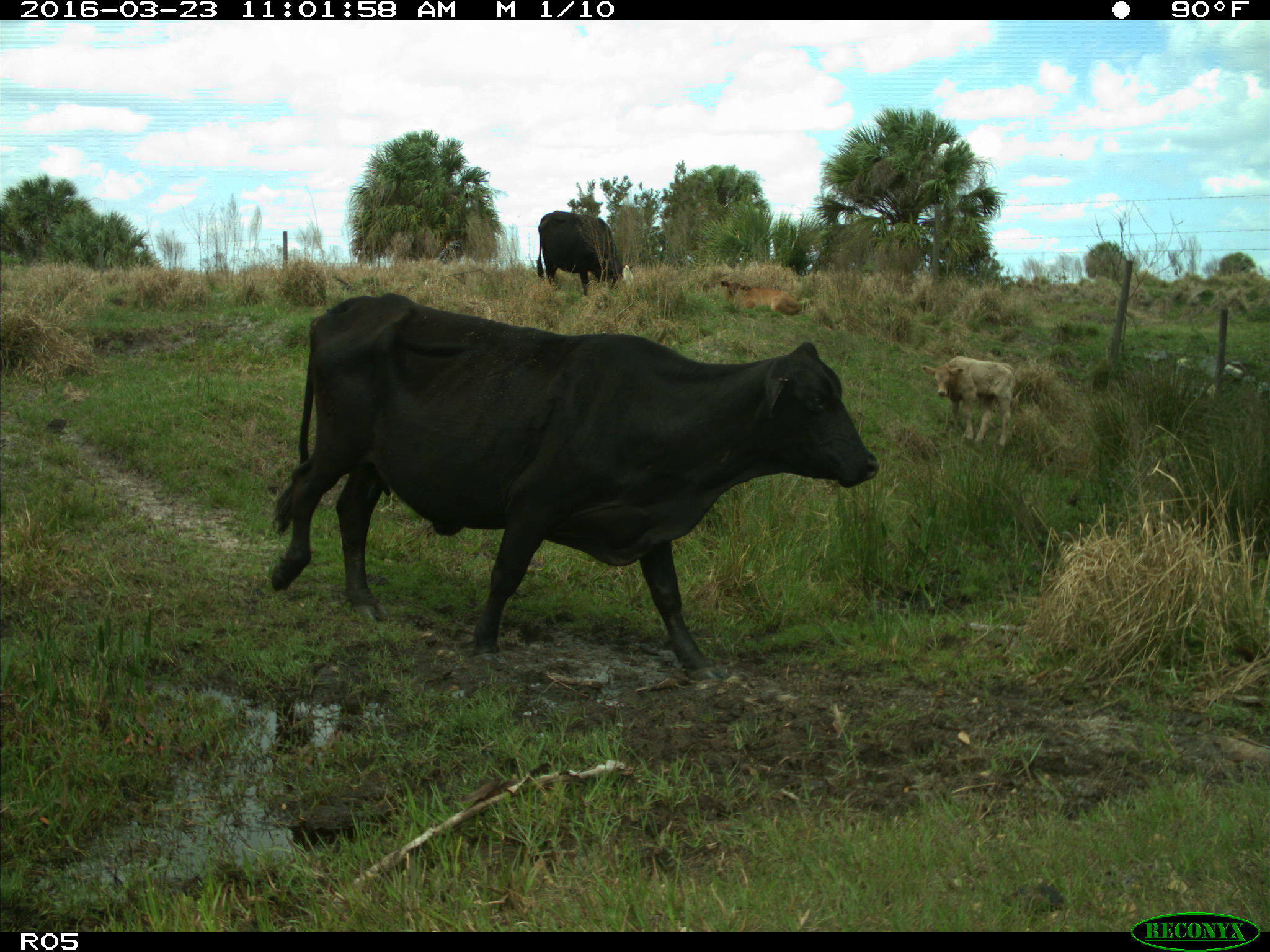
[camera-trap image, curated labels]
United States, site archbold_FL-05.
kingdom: Animalia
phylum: Chordata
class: Mammalia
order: Artiodactyla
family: Bovidae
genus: Bos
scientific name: Bos taurus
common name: domestic cow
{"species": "Bos taurus (domestic cow)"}